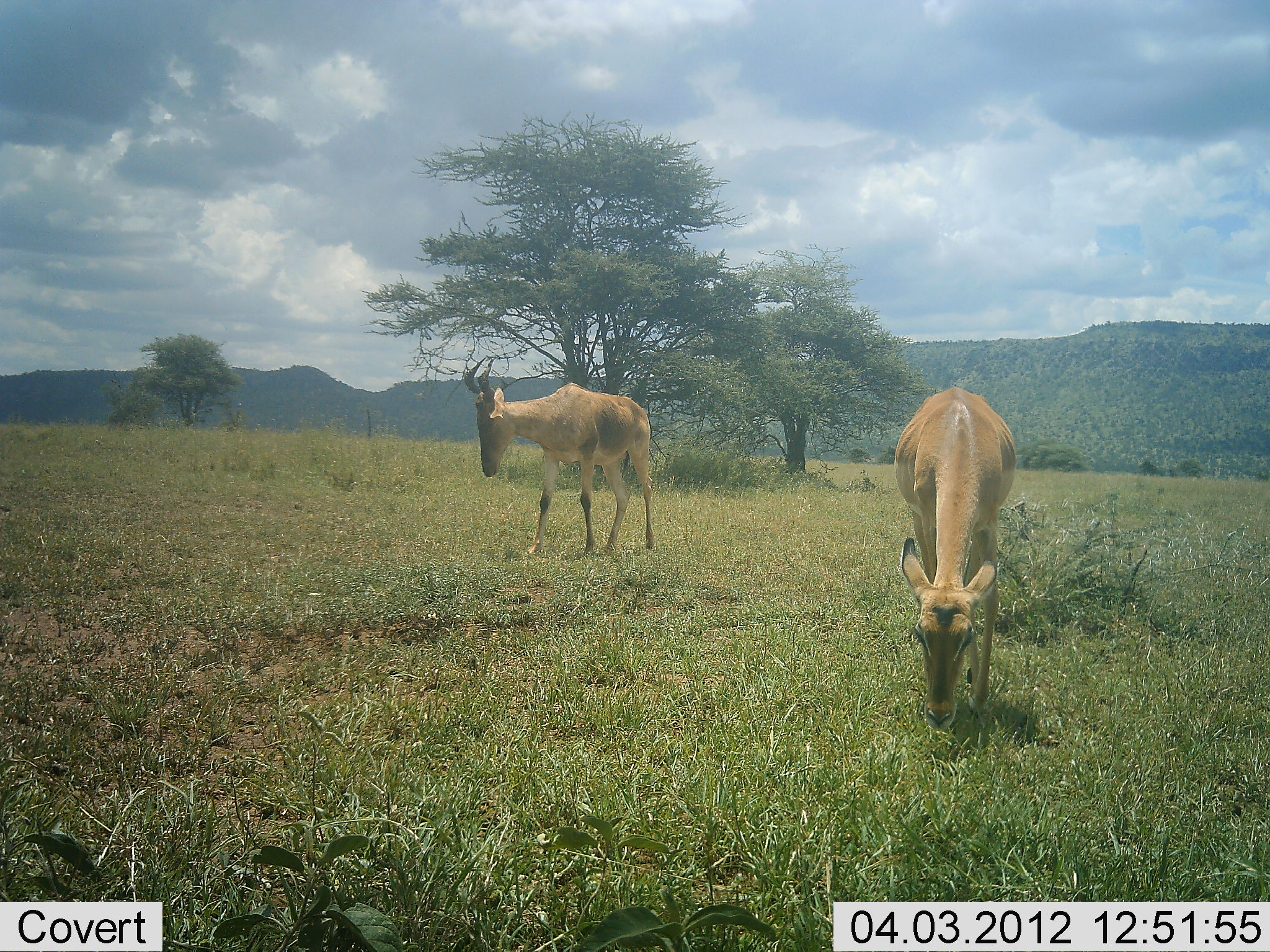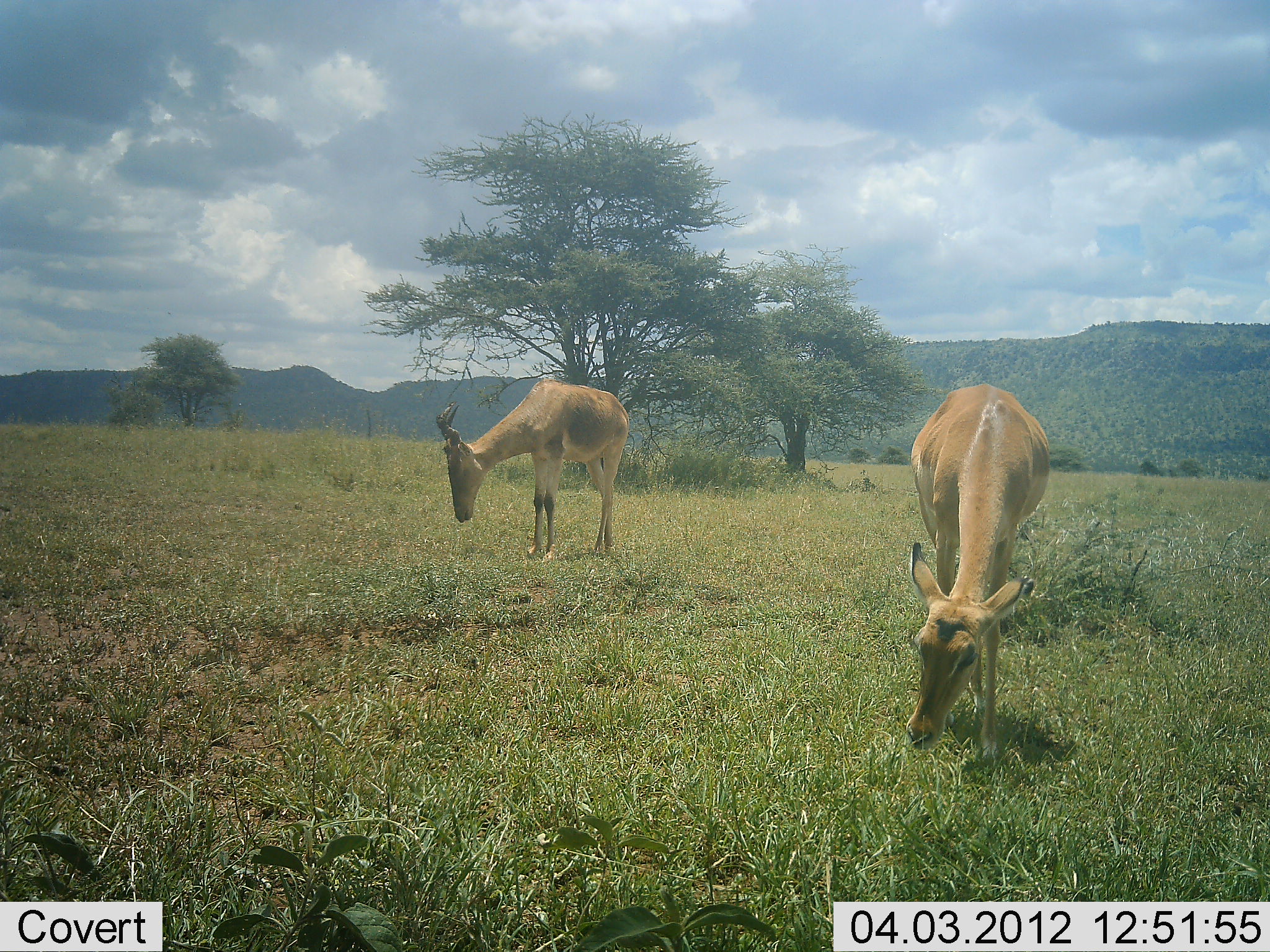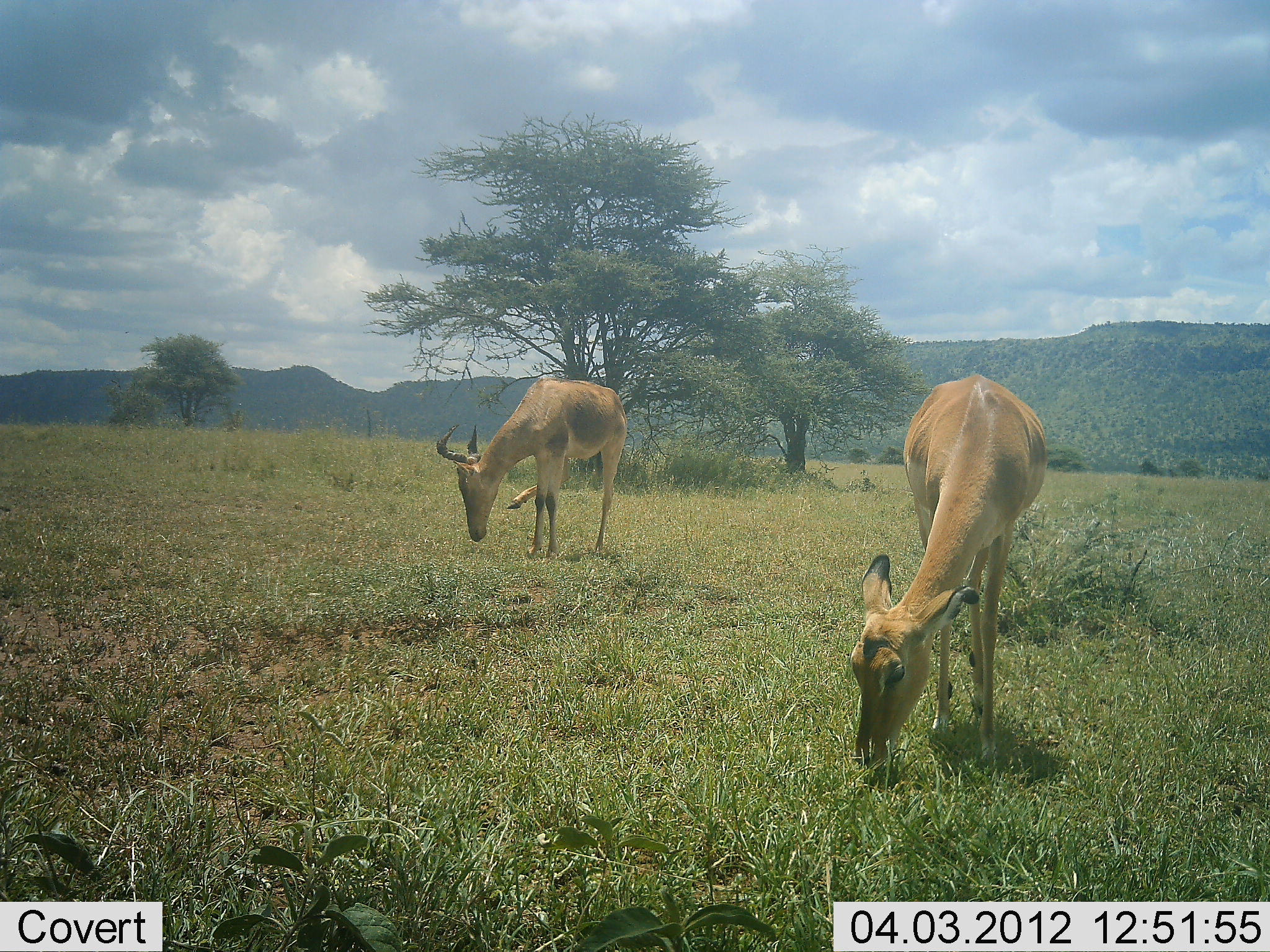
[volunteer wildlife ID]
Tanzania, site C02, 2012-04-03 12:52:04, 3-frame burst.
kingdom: Animalia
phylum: Chordata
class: Mammalia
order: Artiodactyla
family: Bovidae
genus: Alcelaphus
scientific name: Alcelaphus buselaphus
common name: hartebeest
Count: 2.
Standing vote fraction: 41%.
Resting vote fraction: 0%.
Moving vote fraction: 14%.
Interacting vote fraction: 5%.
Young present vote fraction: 5%.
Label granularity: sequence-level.